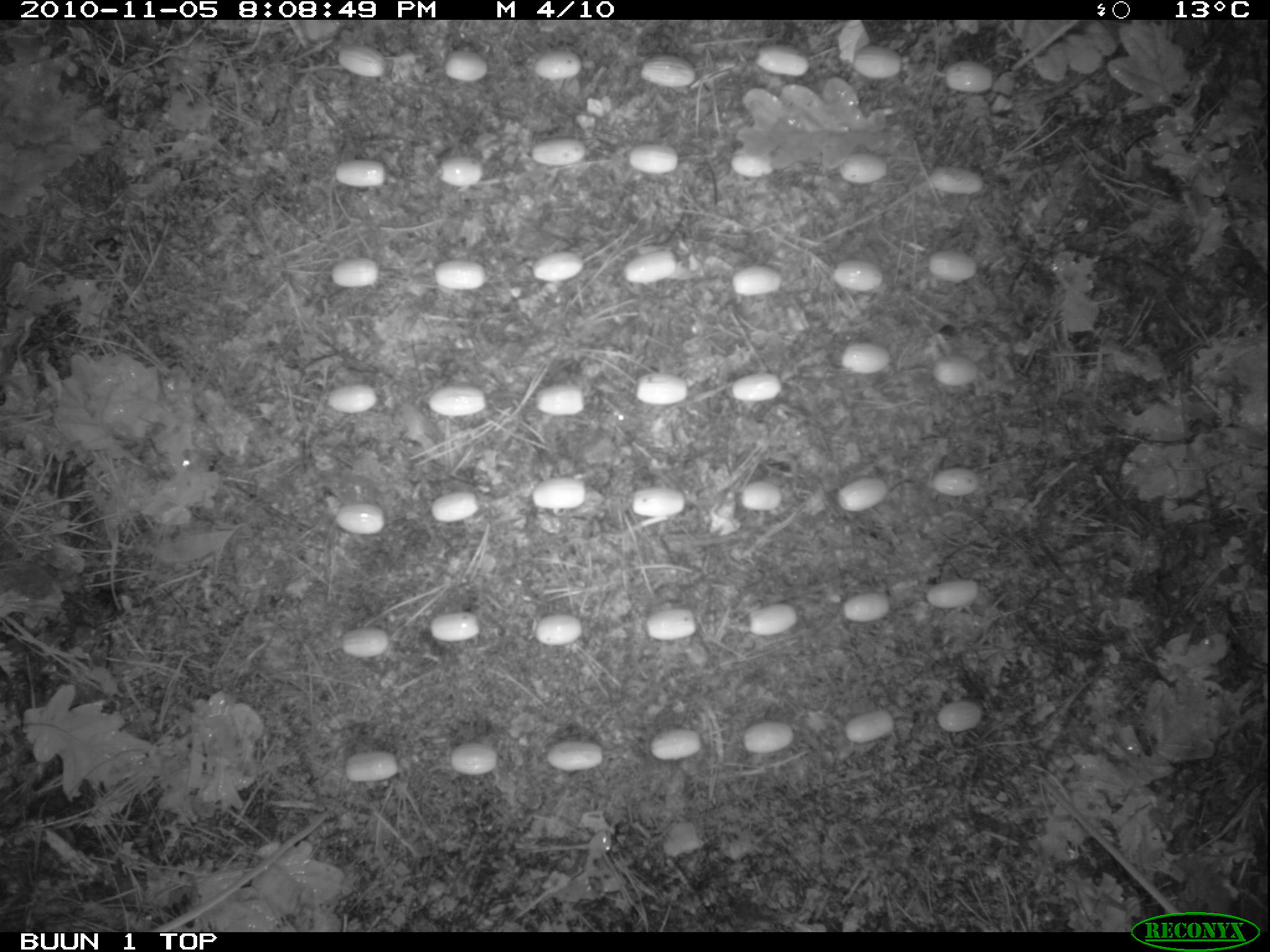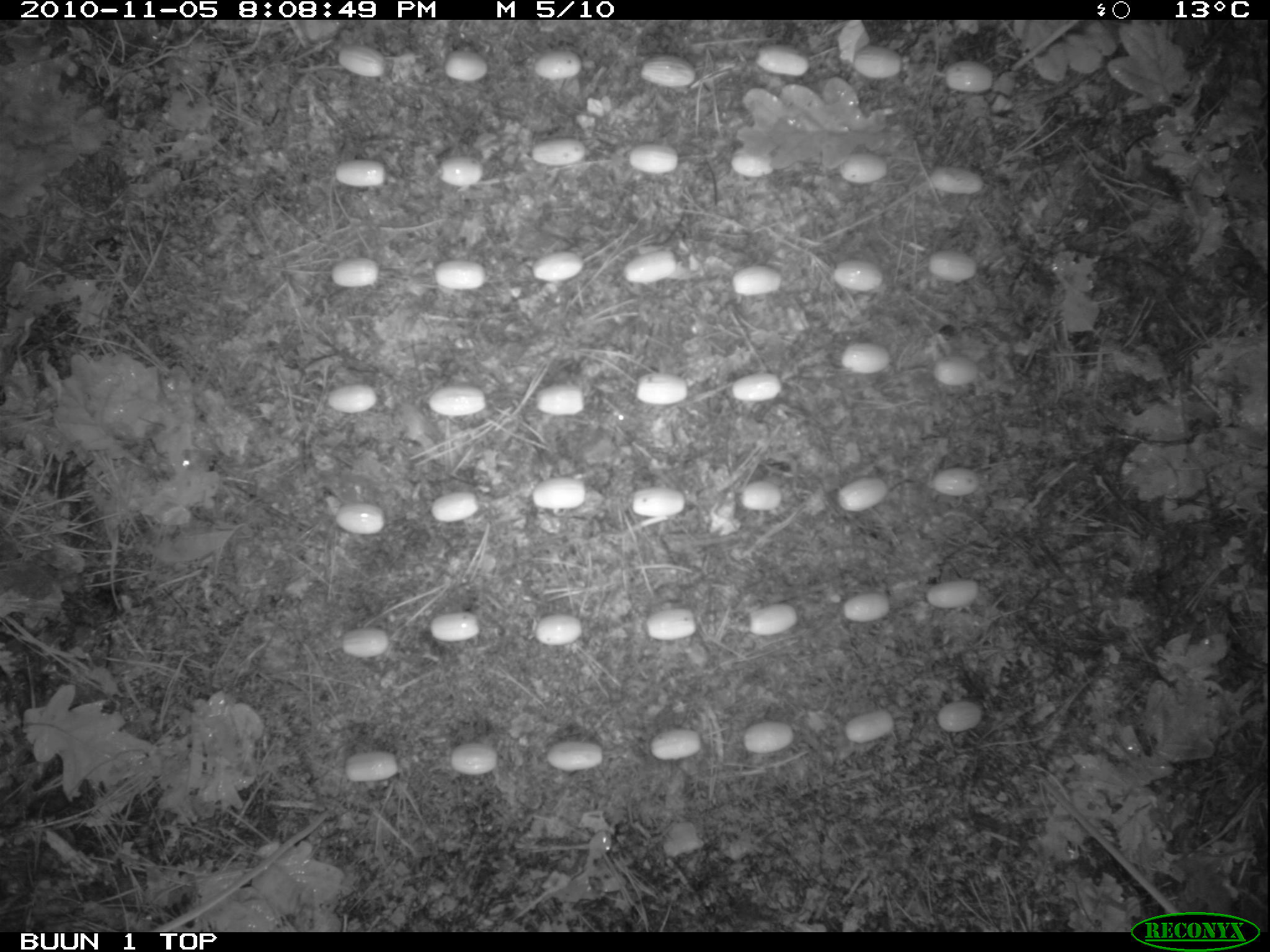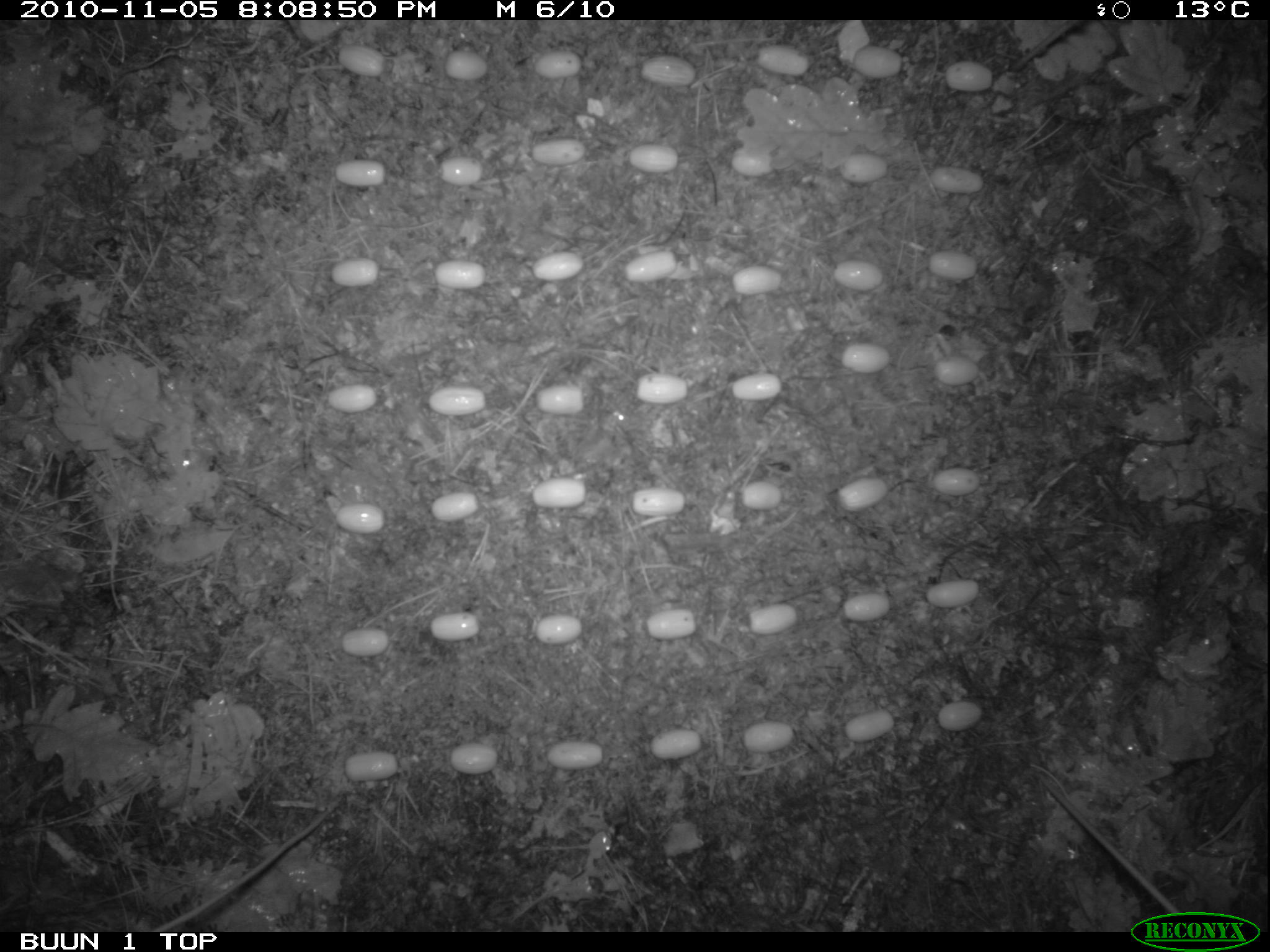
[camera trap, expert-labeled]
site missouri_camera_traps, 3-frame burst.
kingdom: Animalia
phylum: Chordata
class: Mammalia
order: Rodentia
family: Muridae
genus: Apodemus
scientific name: Apodemus sylvaticus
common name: wood mouse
Wood mouse (Apodemus sylvaticus). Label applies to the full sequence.